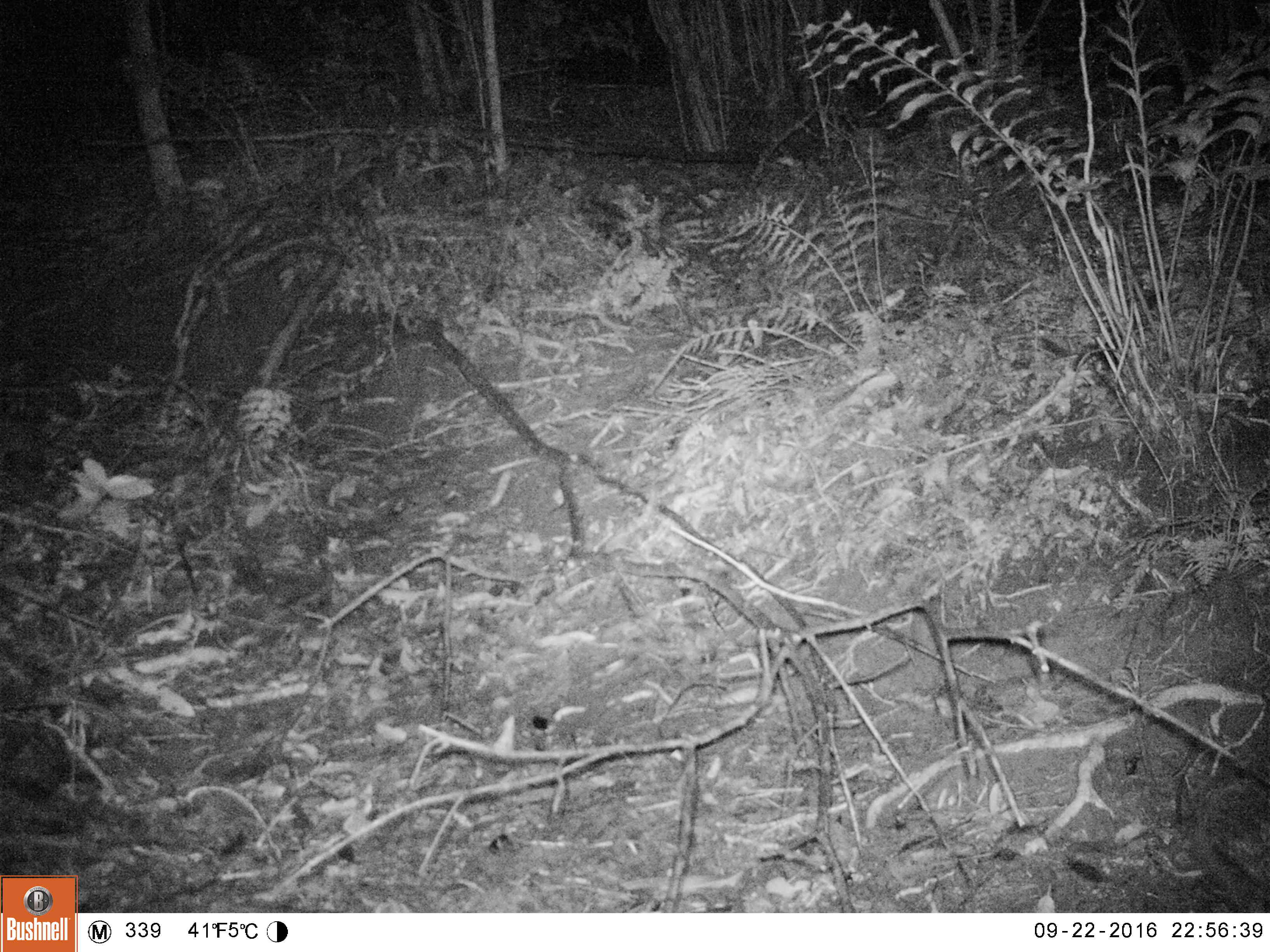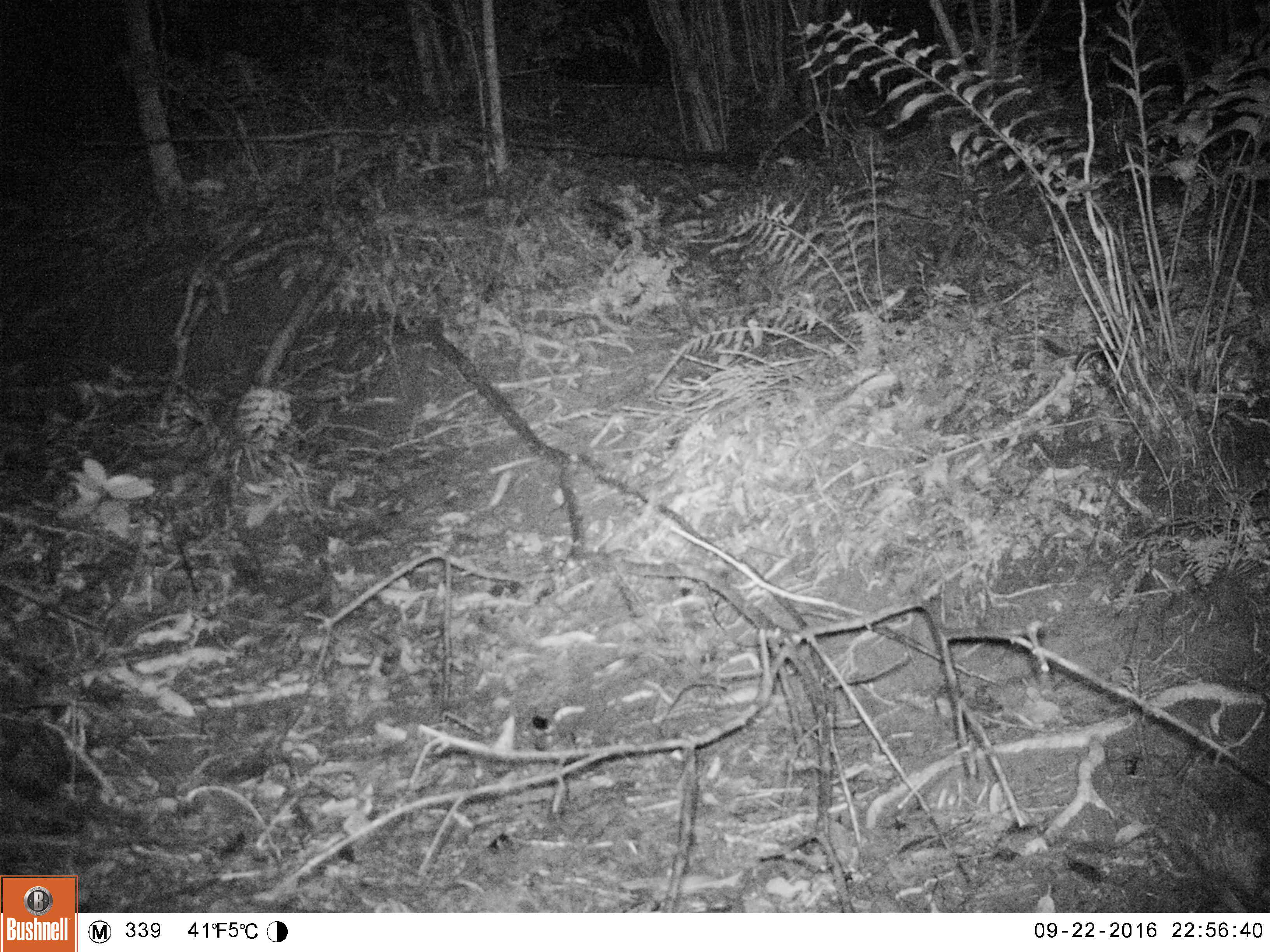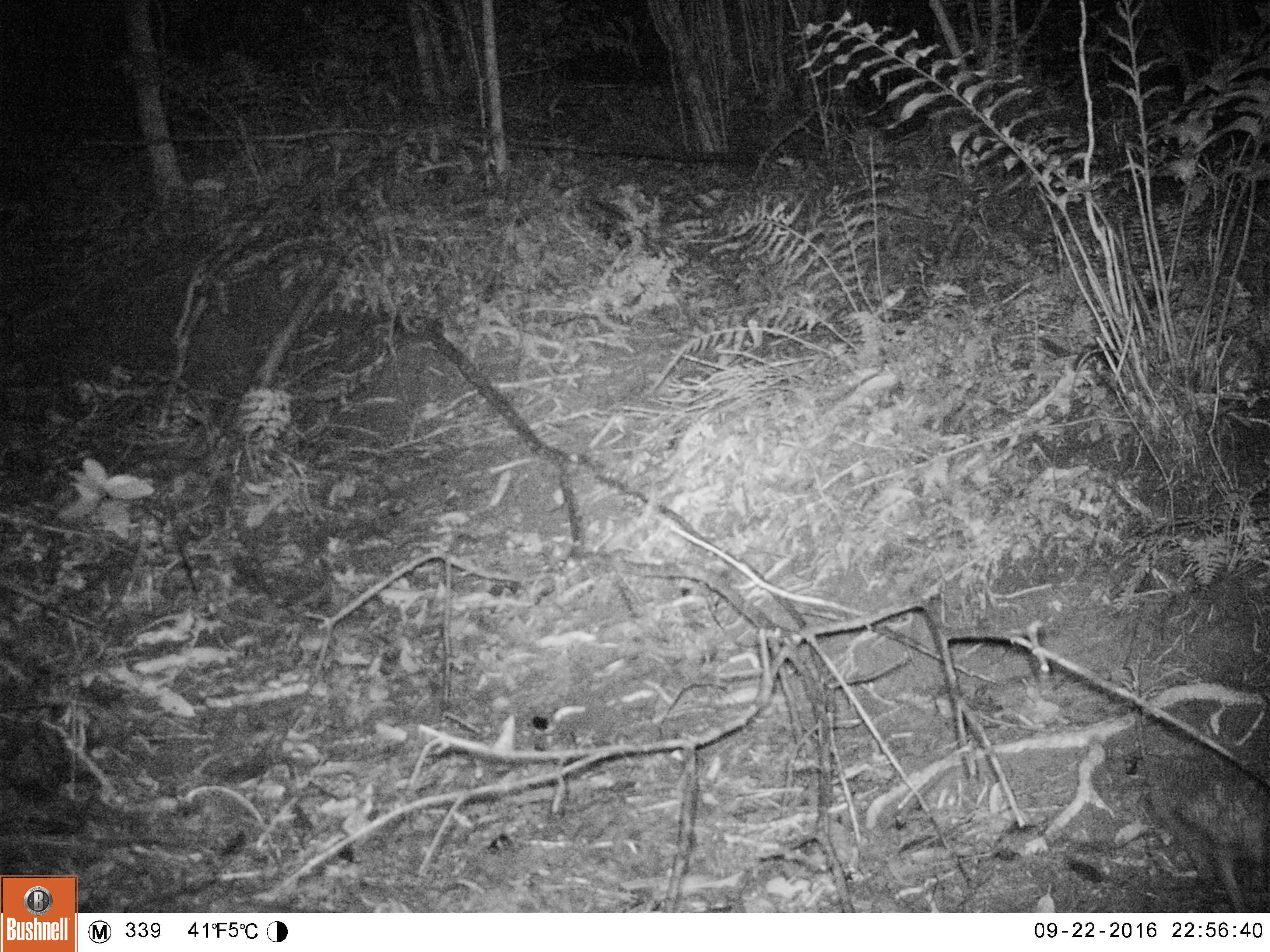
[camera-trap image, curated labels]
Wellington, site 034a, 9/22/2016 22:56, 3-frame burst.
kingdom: Animalia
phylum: Chordata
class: Mammalia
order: Eulipotyphla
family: Erinaceidae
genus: Erinaceus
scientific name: Erinaceus europaeus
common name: hedgehog